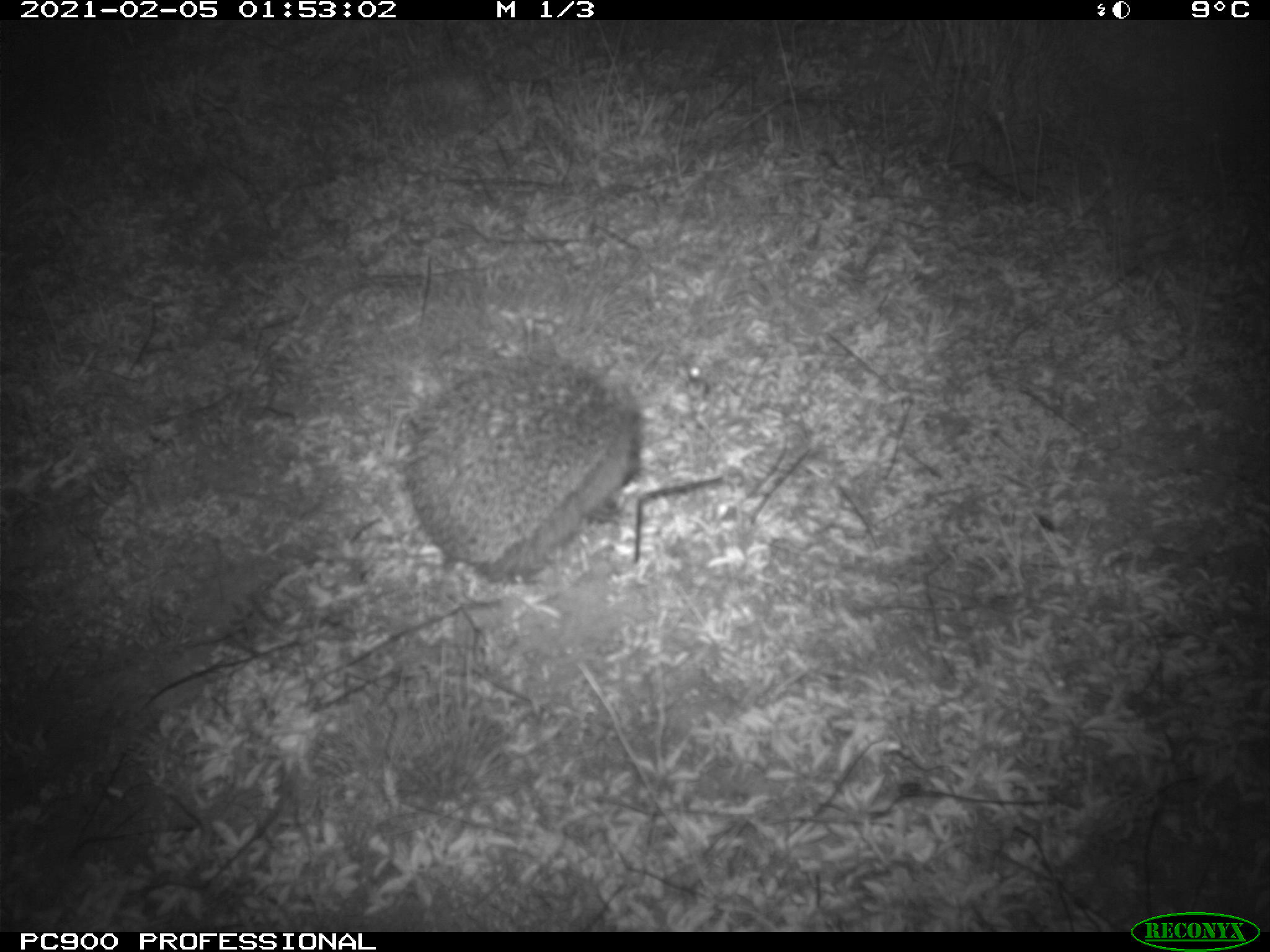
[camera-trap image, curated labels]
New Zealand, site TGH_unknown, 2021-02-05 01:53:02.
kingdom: Animalia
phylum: Chordata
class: Mammalia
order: Eulipotyphla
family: Erinaceidae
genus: Erinaceus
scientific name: Erinaceus europaeus europaeus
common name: european hedgehog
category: hedgehog